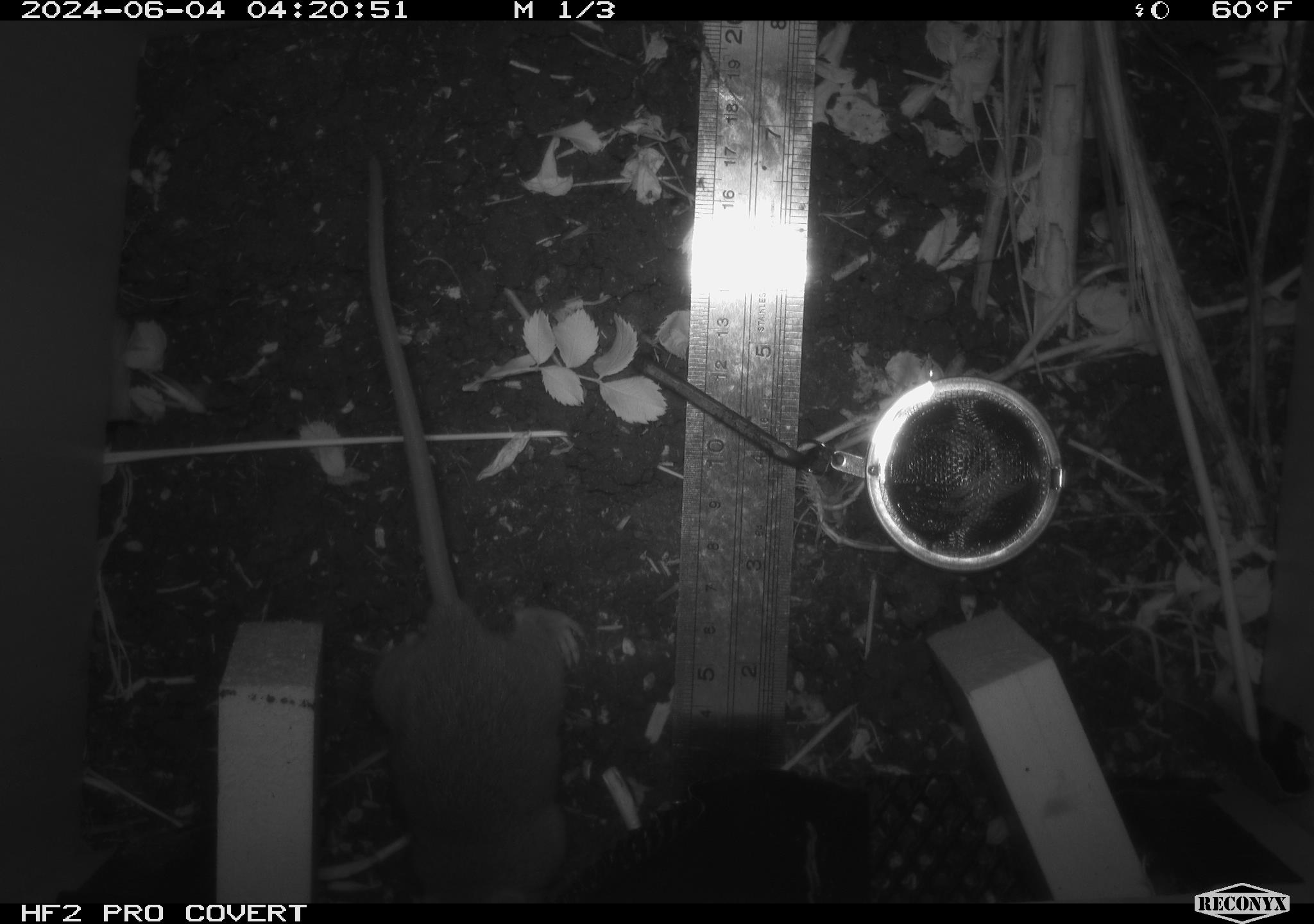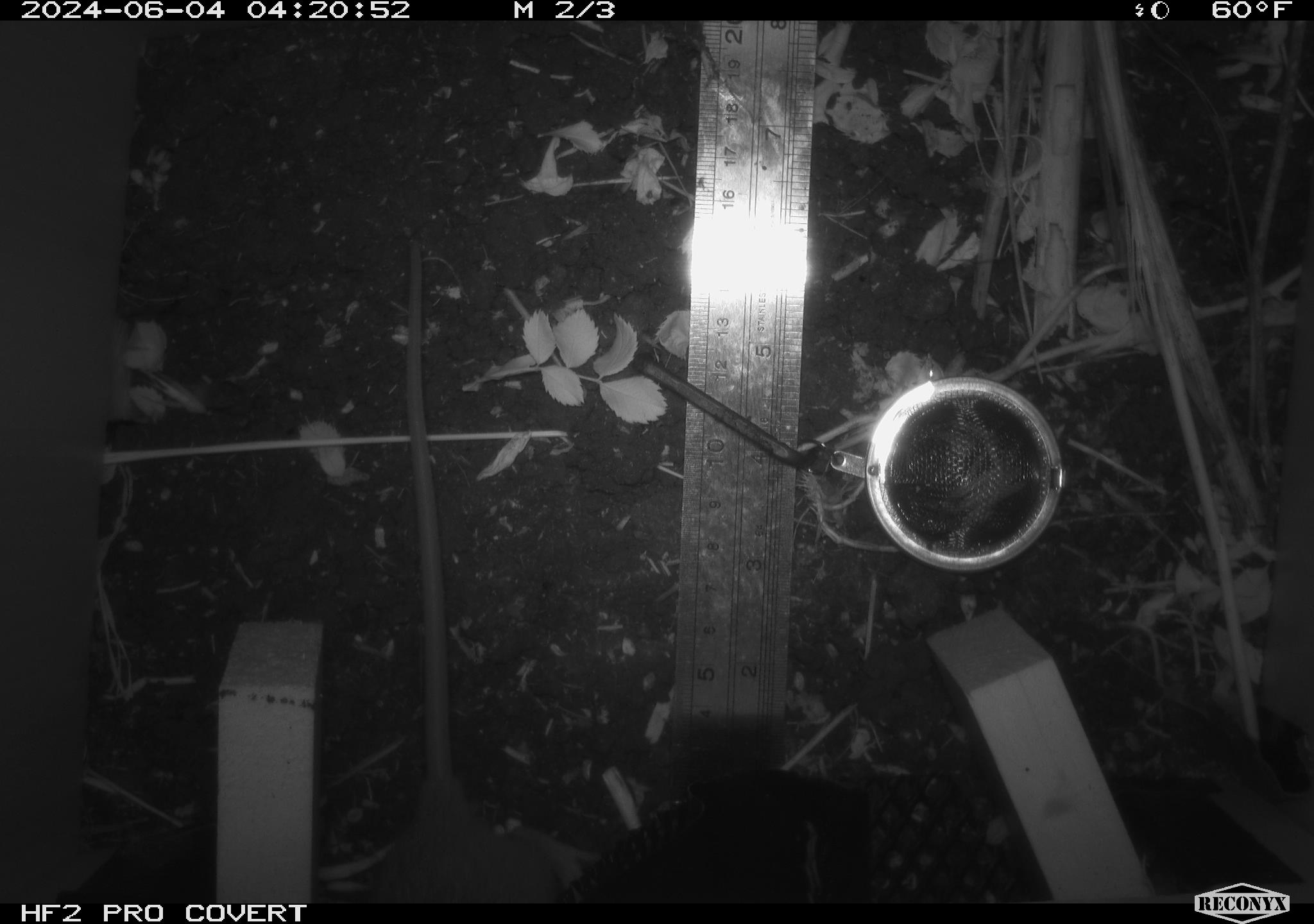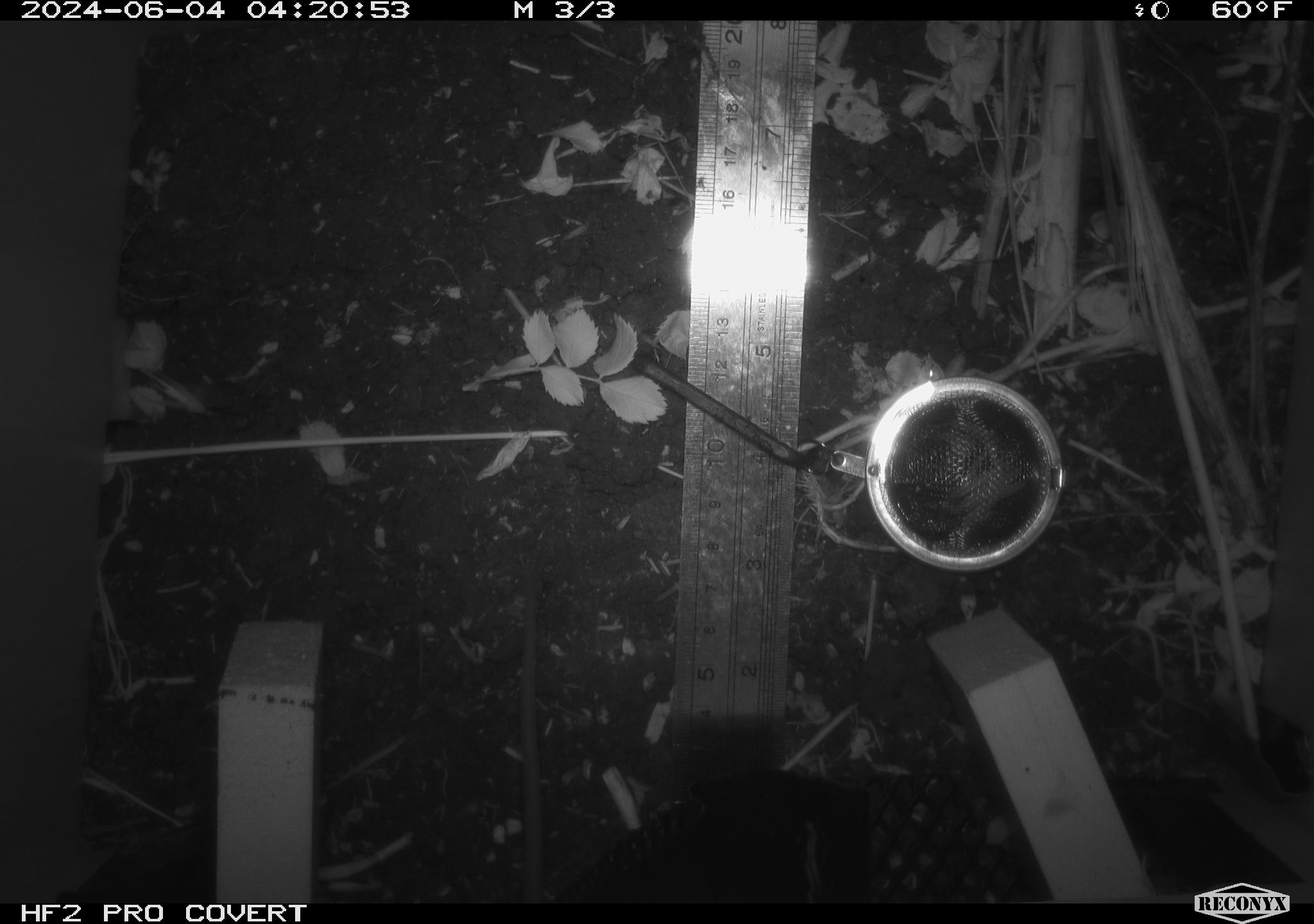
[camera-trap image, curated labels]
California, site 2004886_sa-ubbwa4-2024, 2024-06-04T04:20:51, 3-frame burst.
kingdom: Animalia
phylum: Chordata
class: Mammalia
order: Rodentia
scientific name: Rodentia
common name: woodrat or rat or mouse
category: woodrat or rat or mouse species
Woodrat or rat or mouse species (woodrat or rat or mouse) (Rodentia).